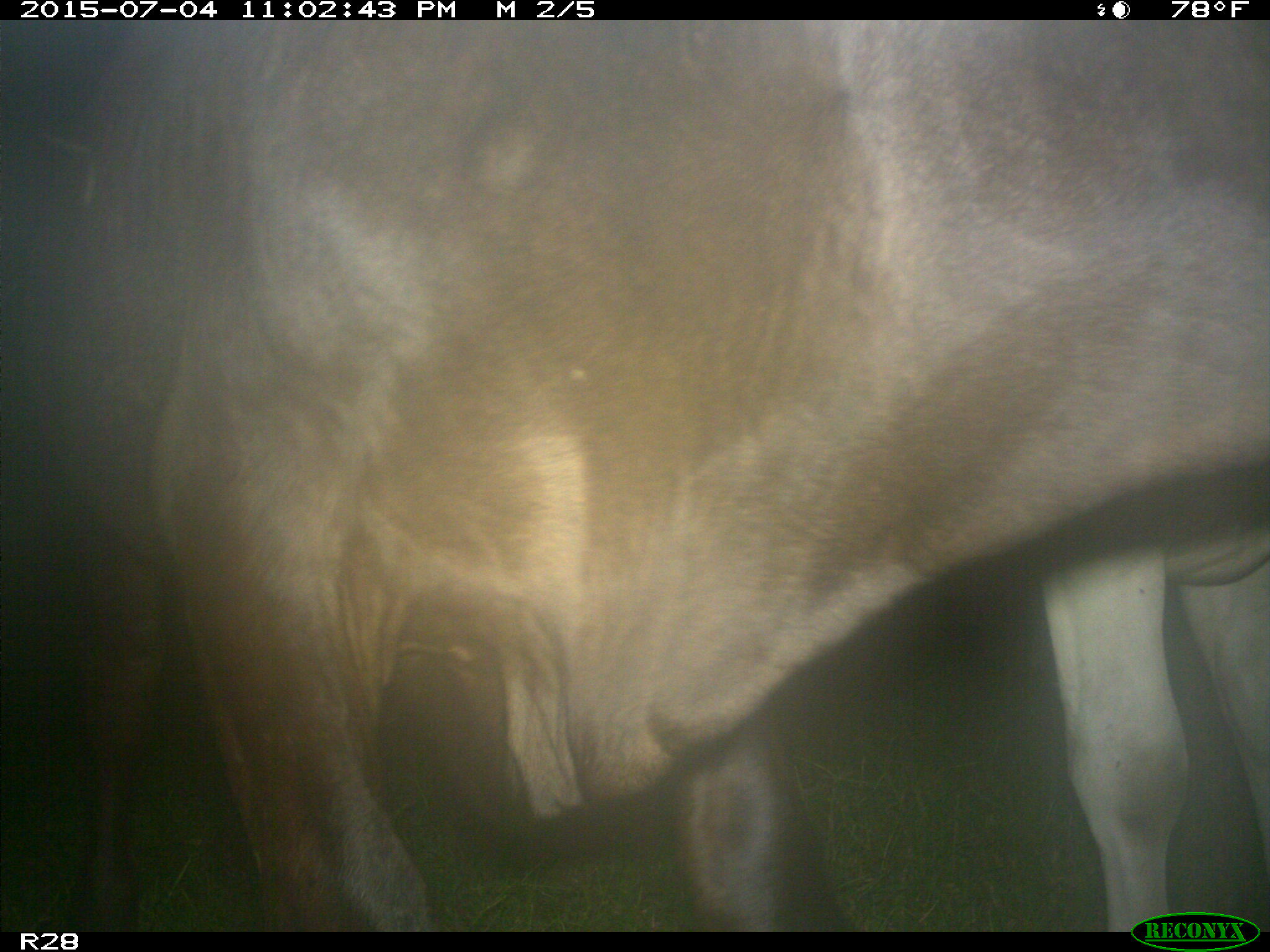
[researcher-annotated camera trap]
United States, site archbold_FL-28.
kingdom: Animalia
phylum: Chordata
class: Mammalia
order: Artiodactyla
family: Bovidae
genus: Bos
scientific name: Bos taurus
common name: domestic cow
Bos taurus (domestic cow).